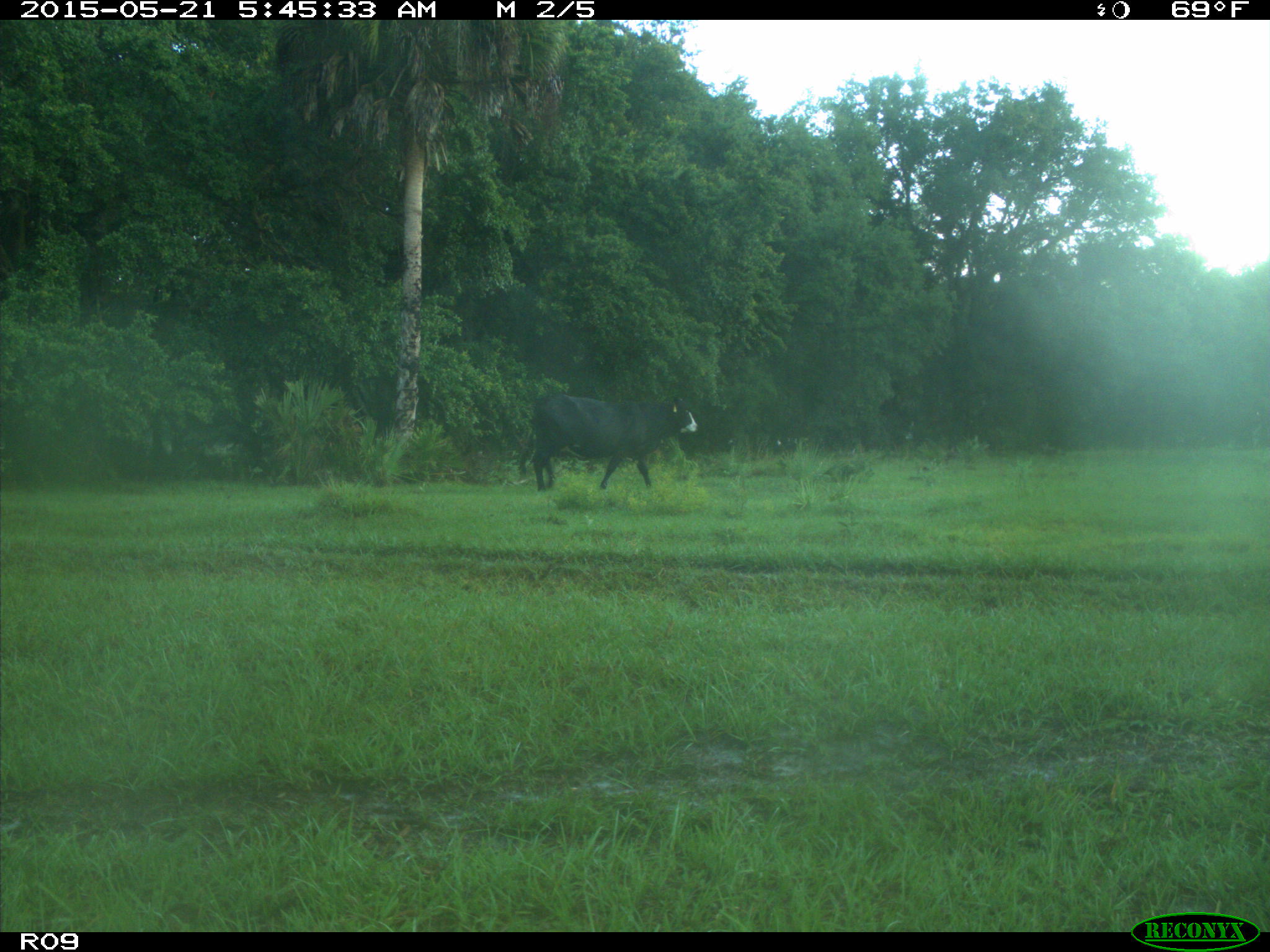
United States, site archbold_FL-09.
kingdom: Animalia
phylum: Chordata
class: Mammalia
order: Artiodactyla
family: Bovidae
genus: Bos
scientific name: Bos taurus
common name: domestic cow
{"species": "Bos taurus (domestic cow)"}